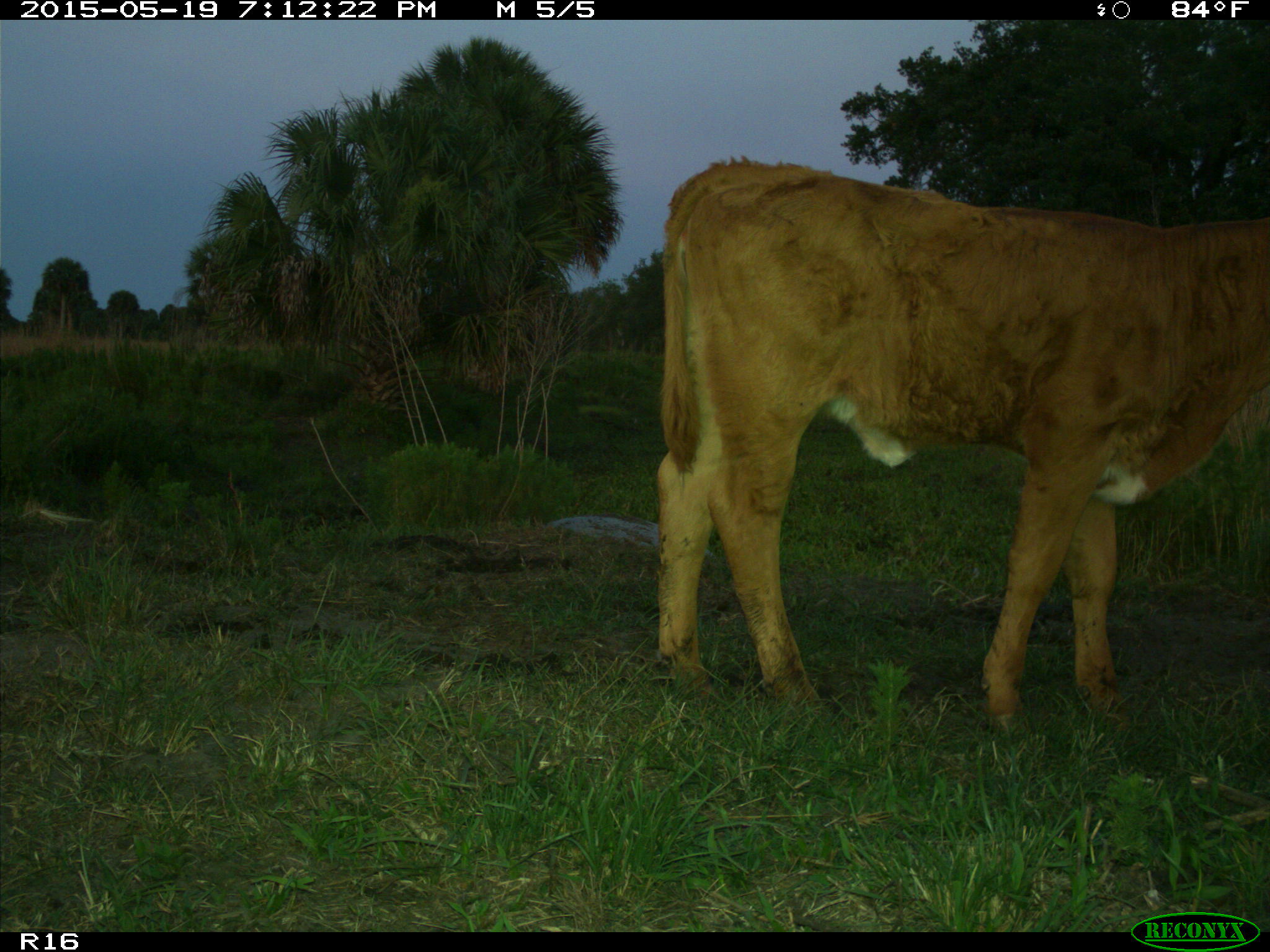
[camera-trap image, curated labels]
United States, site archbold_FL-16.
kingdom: Animalia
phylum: Chordata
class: Mammalia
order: Artiodactyla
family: Bovidae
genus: Bos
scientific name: Bos taurus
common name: domestic cow